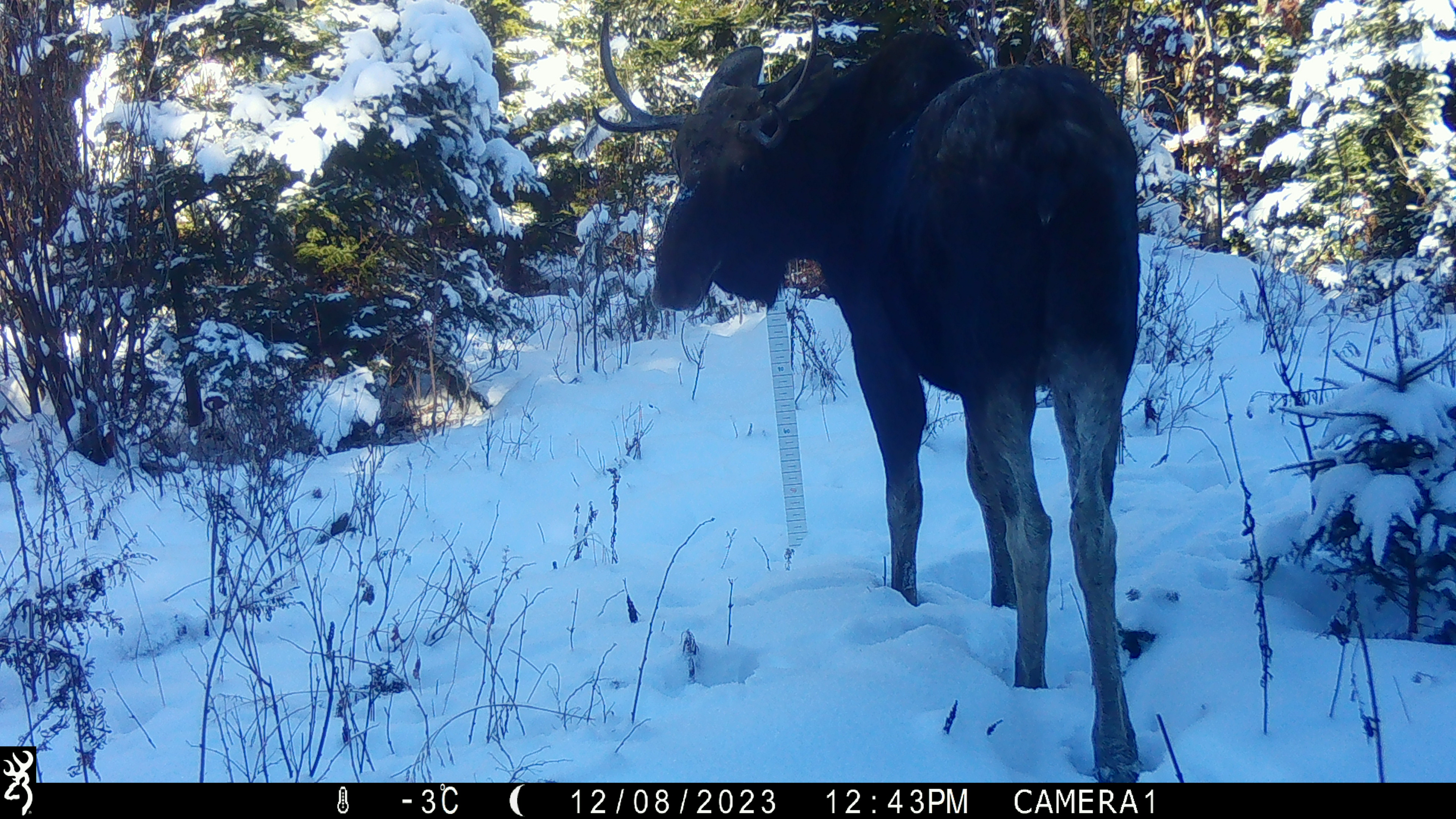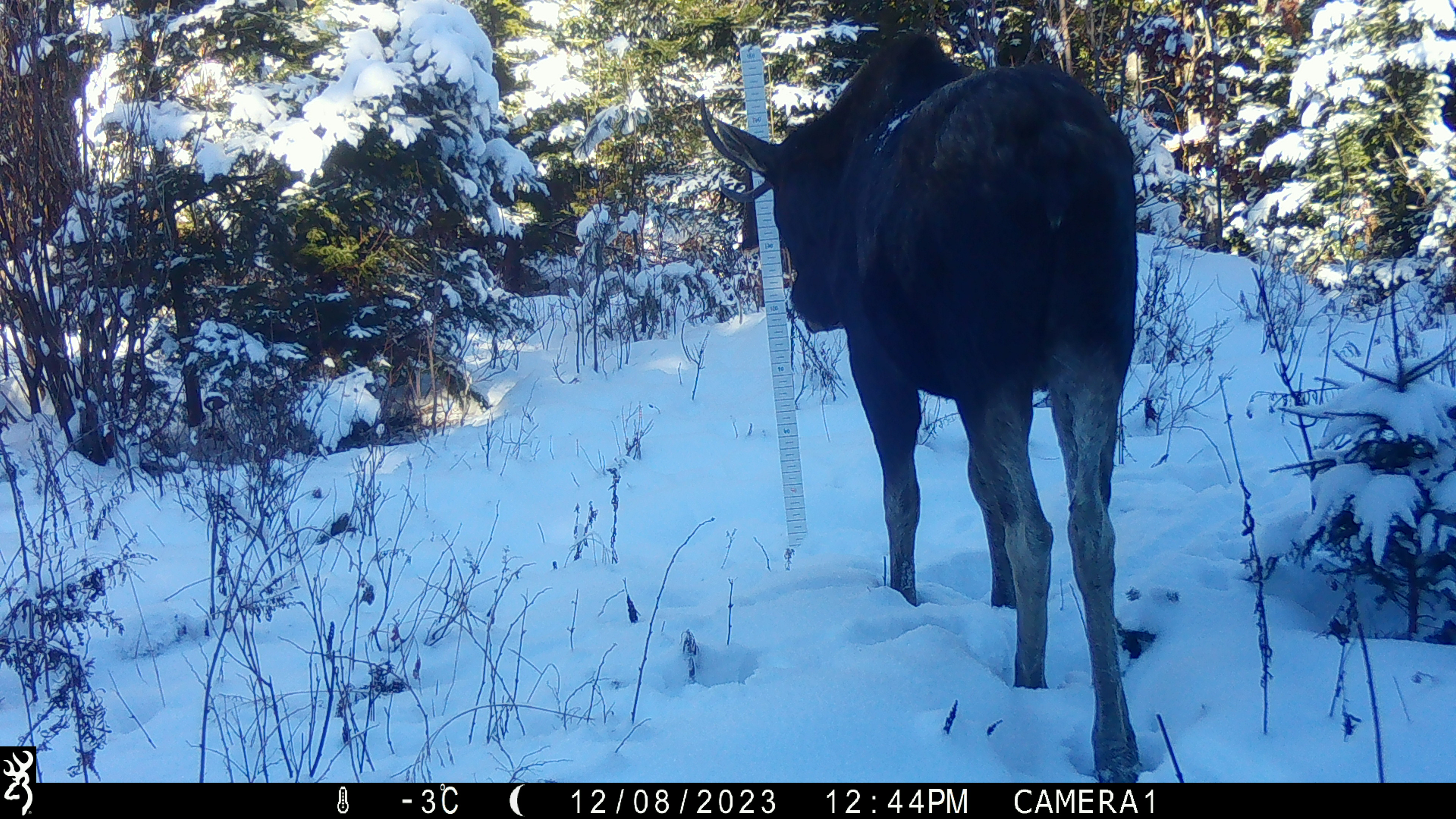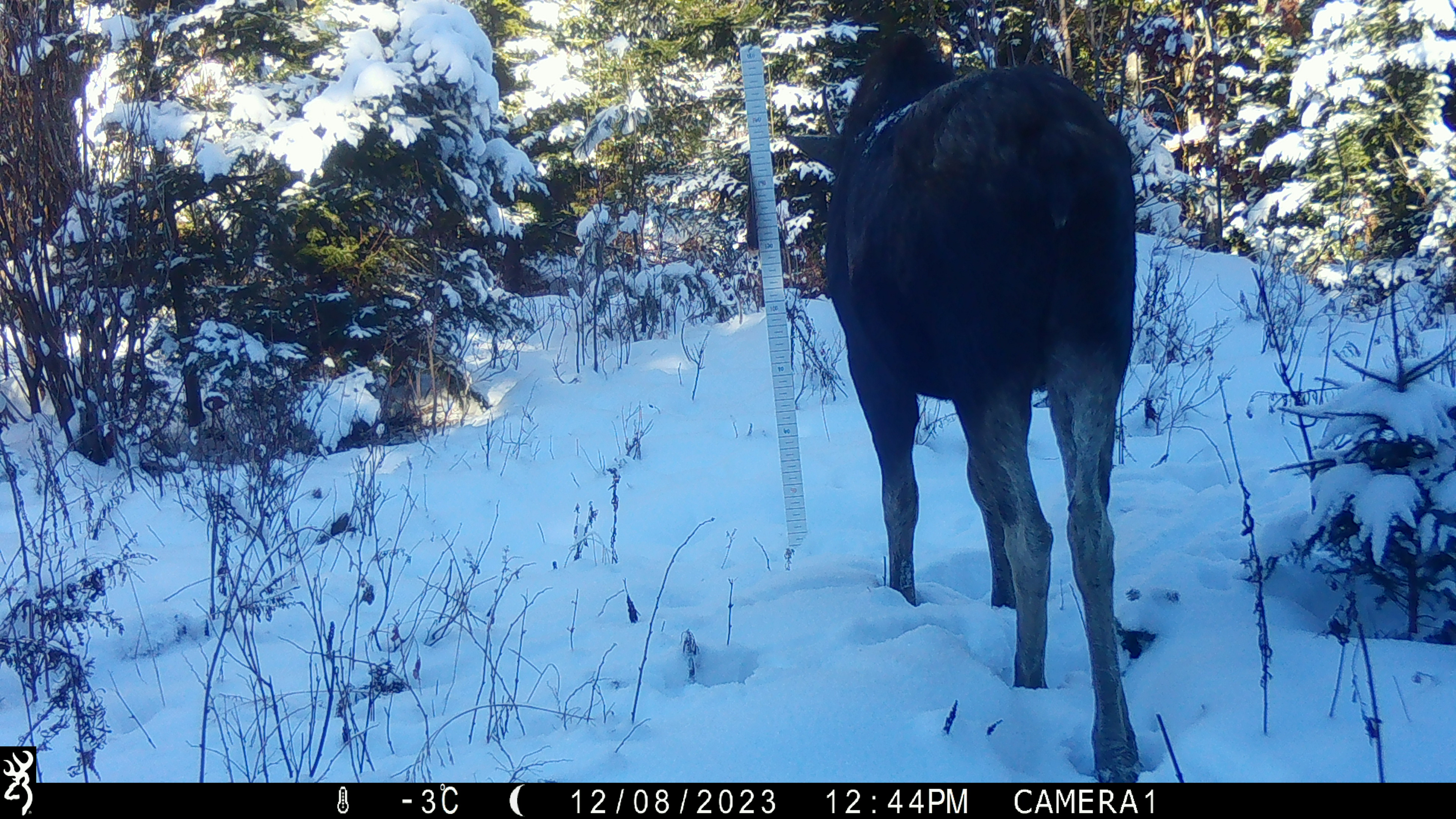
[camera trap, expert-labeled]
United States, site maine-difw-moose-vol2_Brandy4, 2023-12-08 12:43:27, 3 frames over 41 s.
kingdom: Animalia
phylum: Chordata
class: Mammalia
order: Artiodactyla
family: Cervidae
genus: Alces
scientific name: Alces alces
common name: moose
Moose (Alces alces).